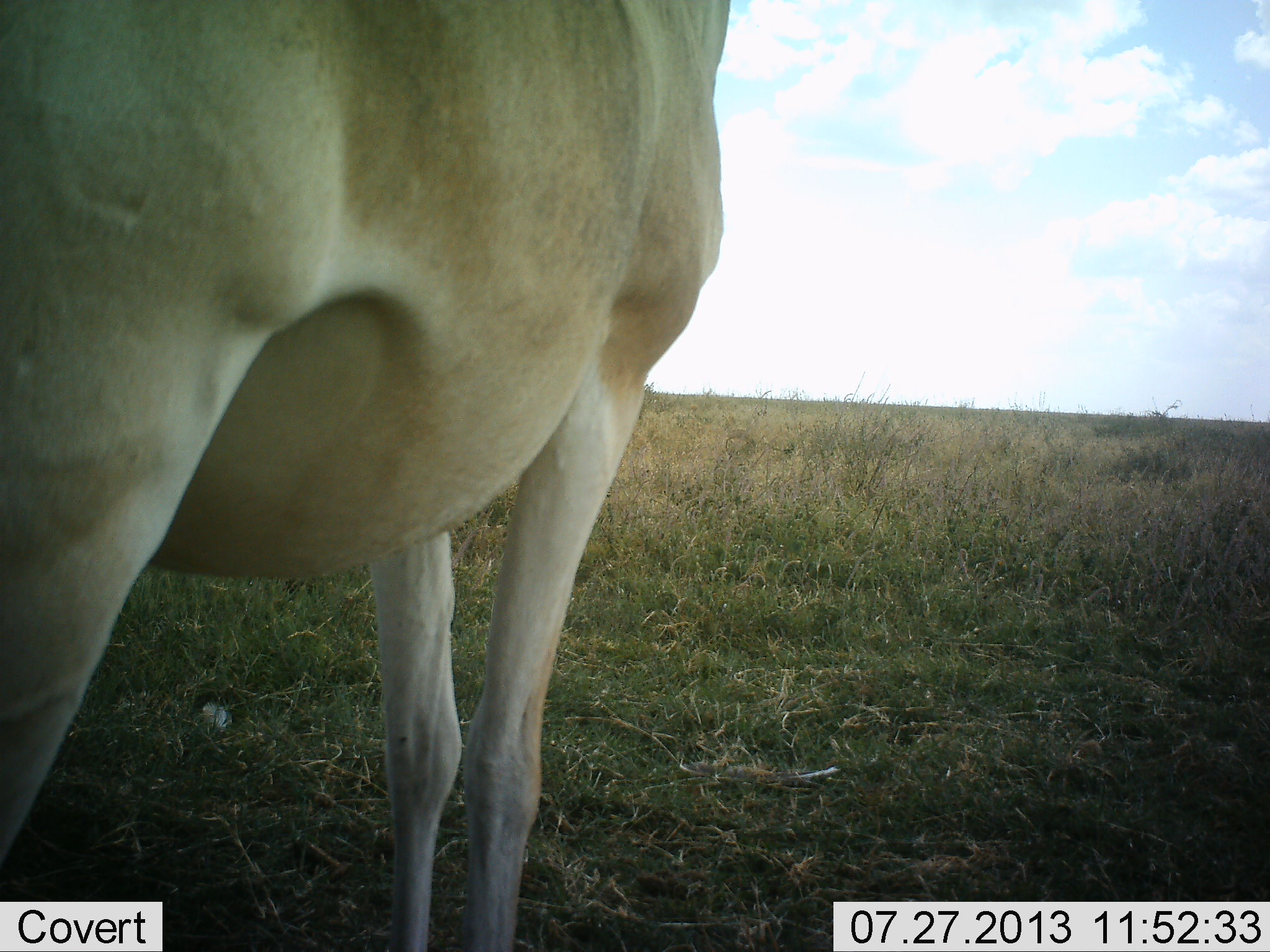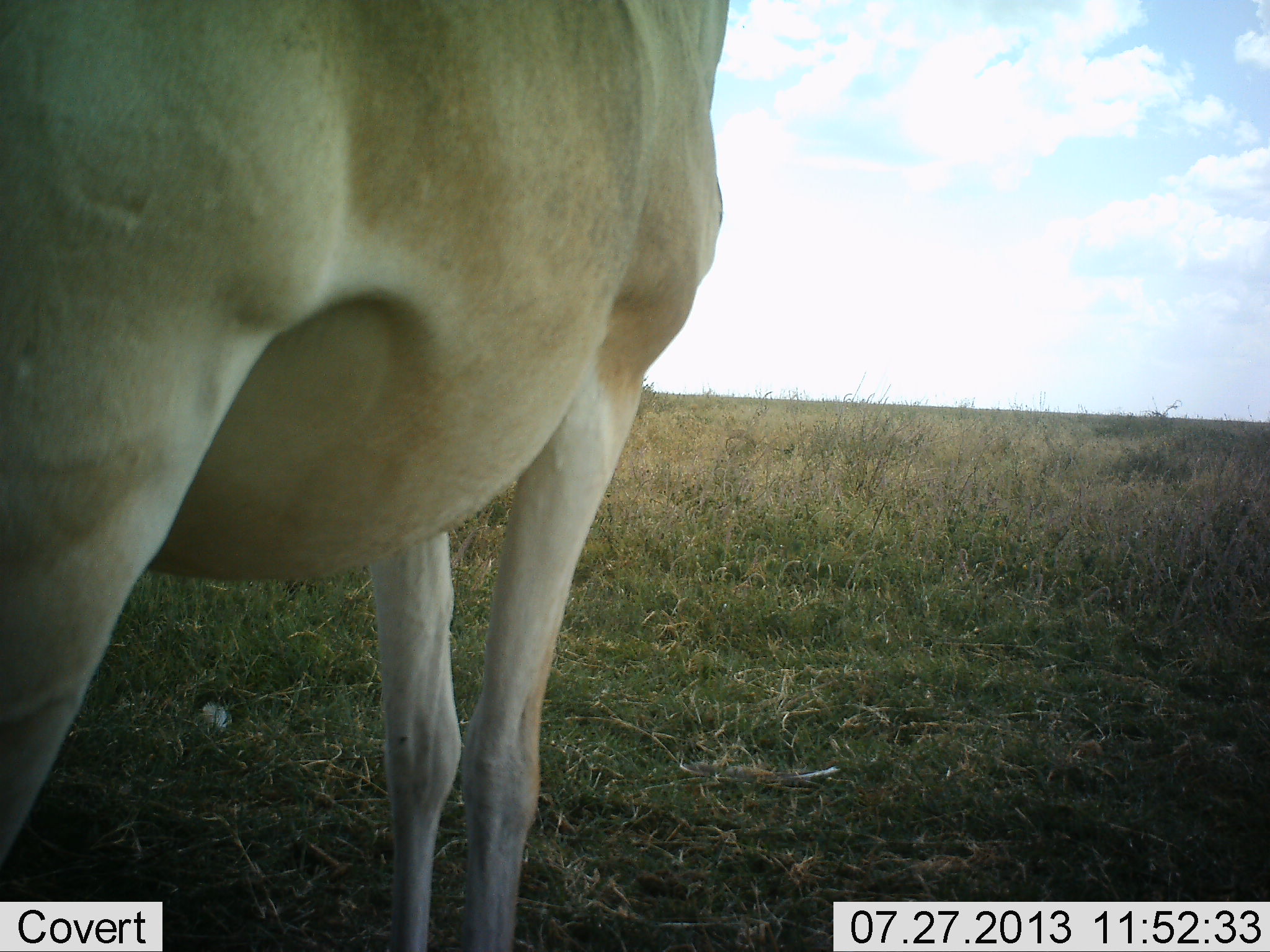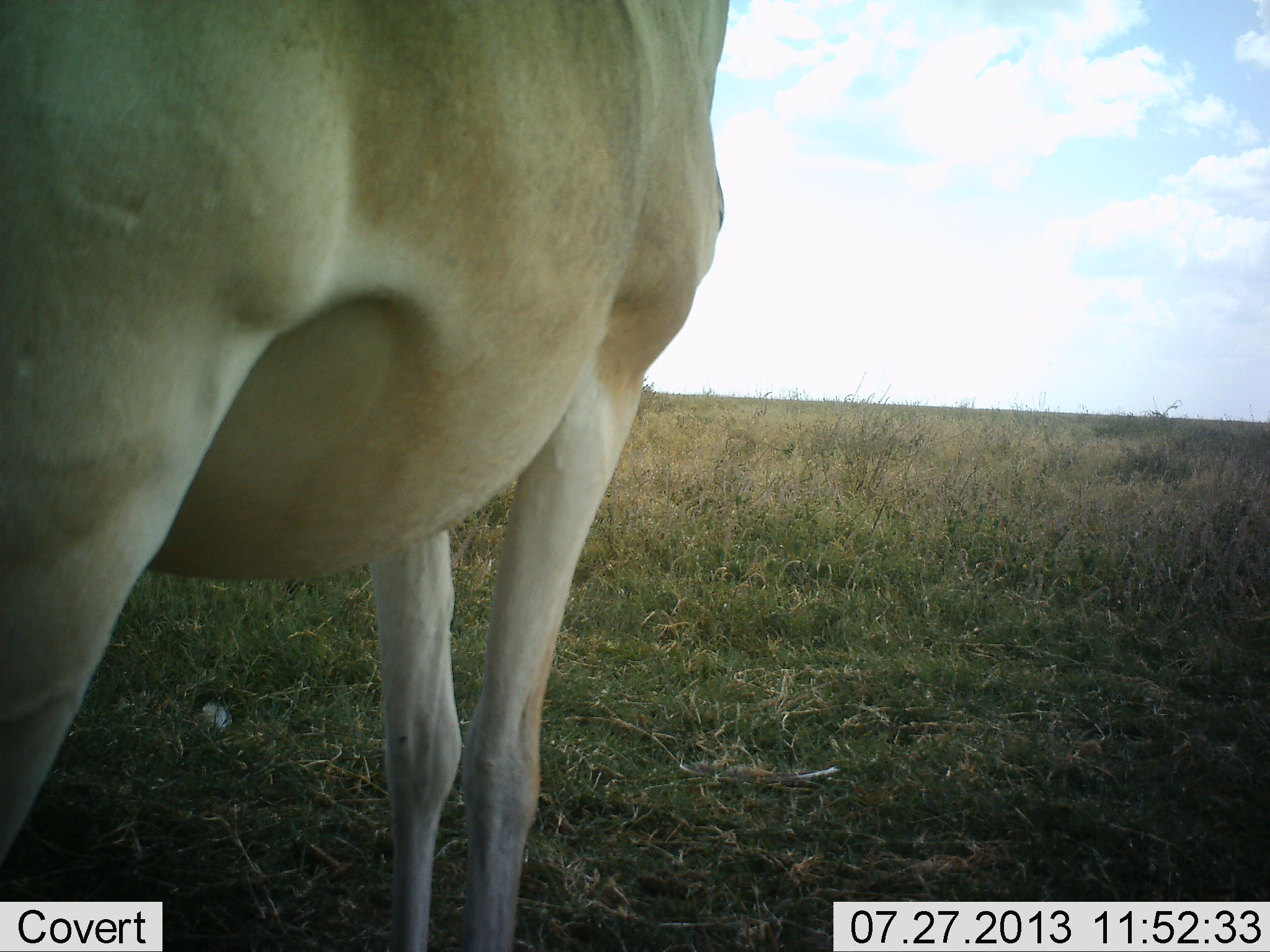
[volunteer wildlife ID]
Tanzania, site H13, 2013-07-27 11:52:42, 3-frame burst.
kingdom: Animalia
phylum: Chordata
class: Mammalia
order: Artiodactyla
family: Bovidae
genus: Alcelaphus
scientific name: Alcelaphus buselaphus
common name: hartebeest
Hartebeest (Alcelaphus buselaphus), count 1. Behavior (volunteer vote fractions): standing 100%, resting 0%, moving 0%, interacting 0%. Young present (vote fraction): 0%. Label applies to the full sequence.